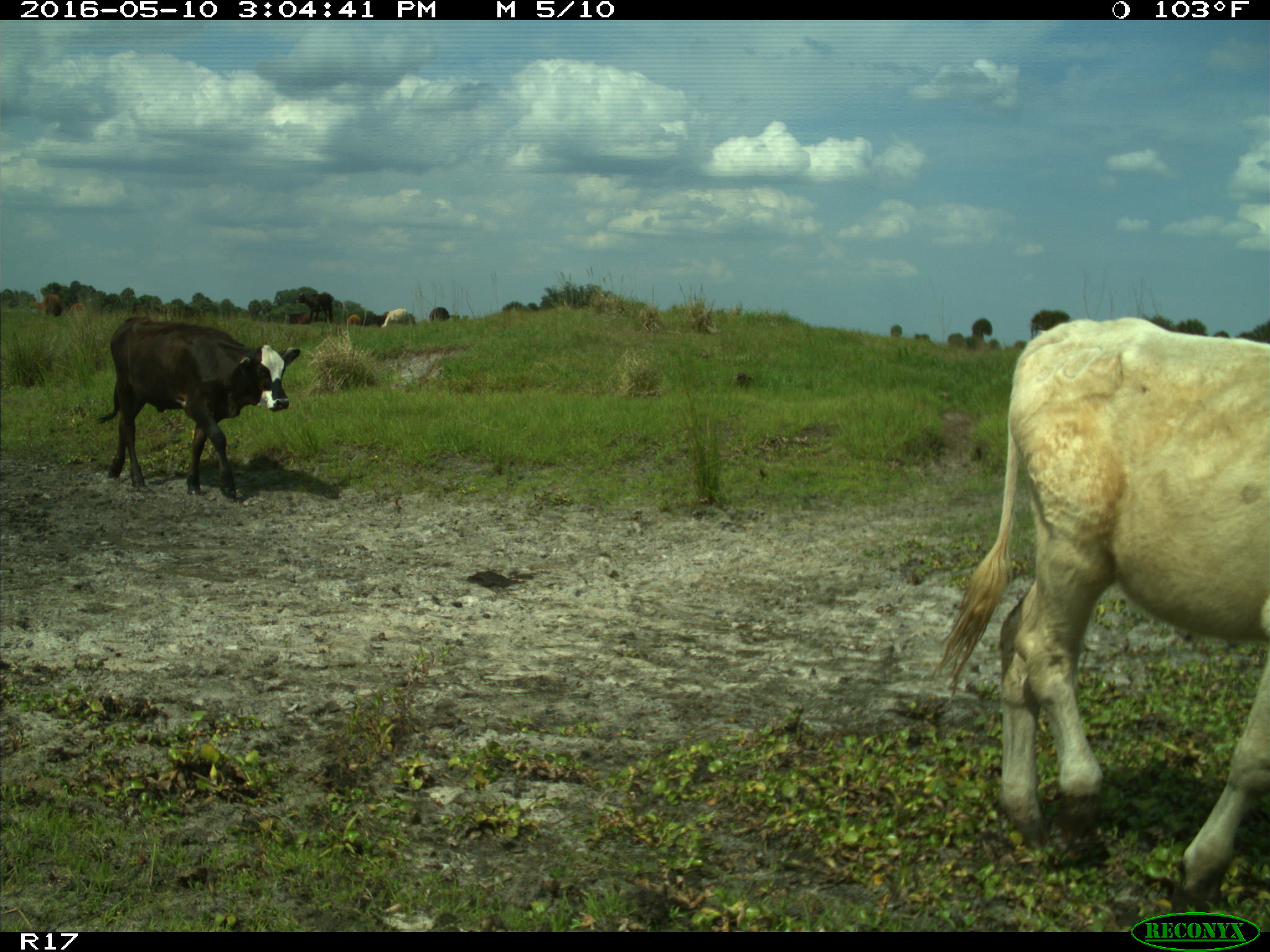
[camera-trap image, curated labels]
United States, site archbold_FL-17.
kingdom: Animalia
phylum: Chordata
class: Mammalia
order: Artiodactyla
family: Bovidae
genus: Bos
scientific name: Bos taurus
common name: domestic cow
Bos taurus (domestic cow).